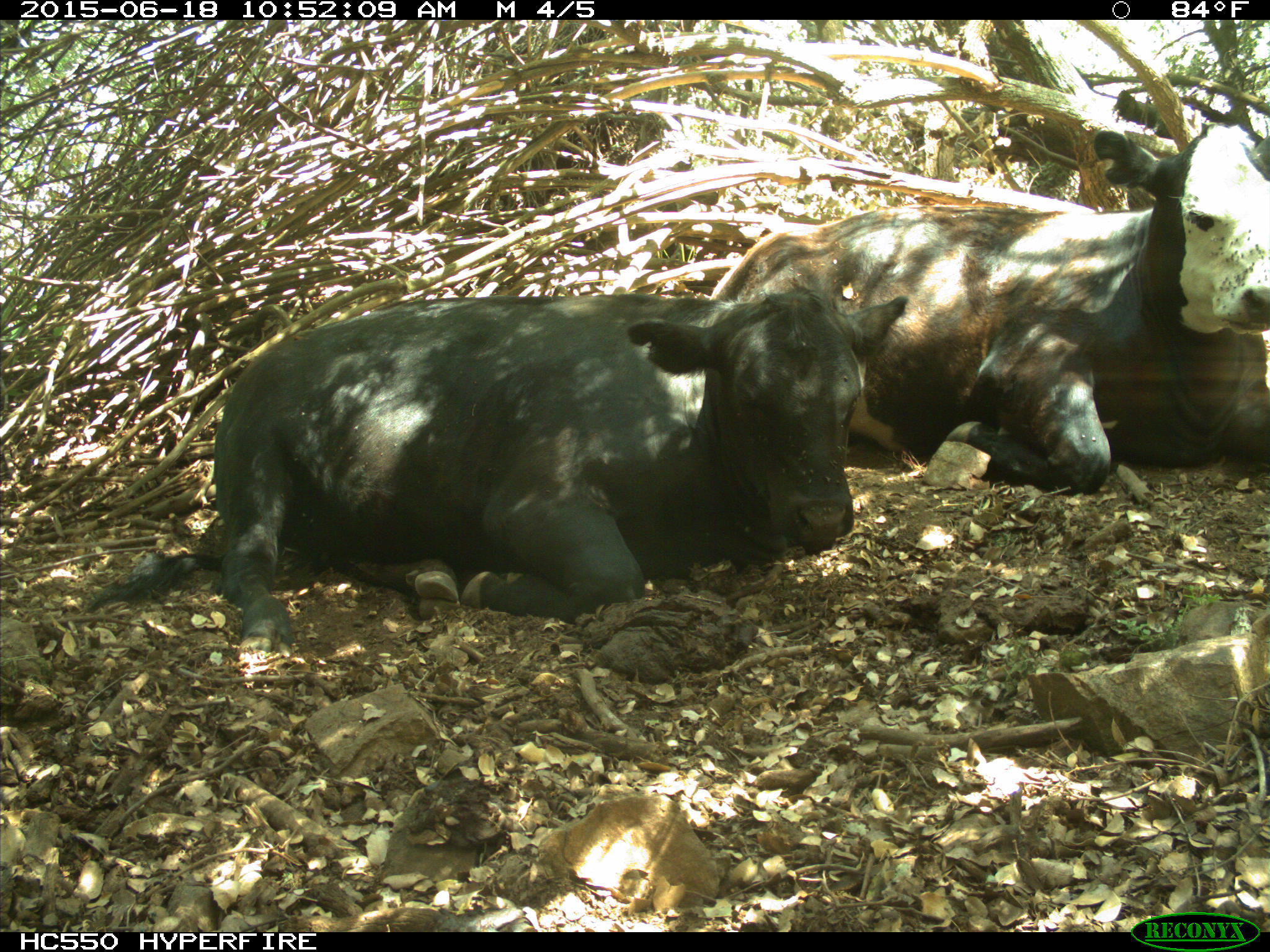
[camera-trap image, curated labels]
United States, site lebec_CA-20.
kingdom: Animalia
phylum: Chordata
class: Mammalia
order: Artiodactyla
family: Bovidae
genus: Bos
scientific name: Bos taurus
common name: domestic cow